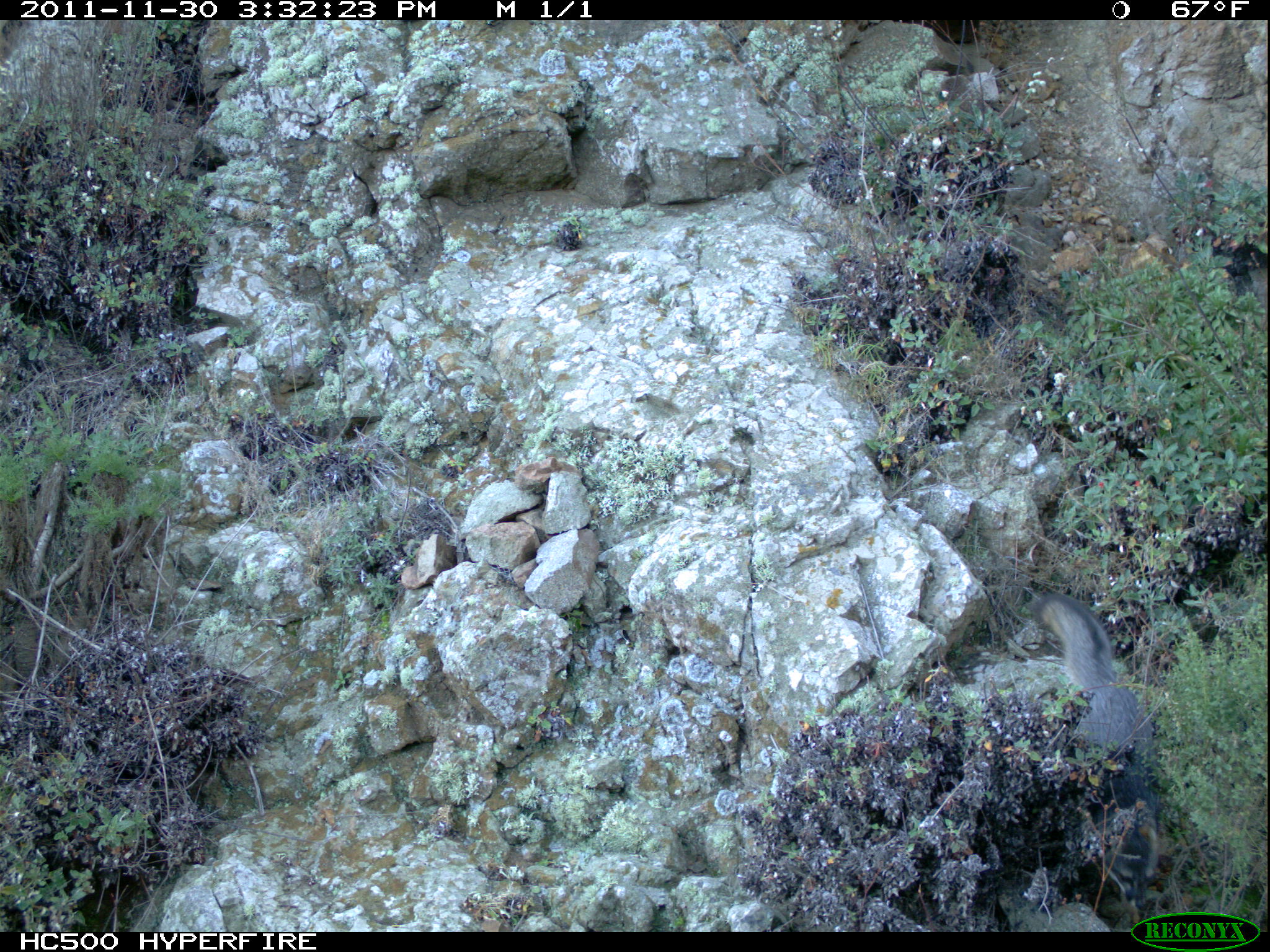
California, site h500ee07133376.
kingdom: Animalia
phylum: Chordata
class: Mammalia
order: Carnivora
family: Canidae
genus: Urocyon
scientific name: Urocyon littoralis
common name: island fox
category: fox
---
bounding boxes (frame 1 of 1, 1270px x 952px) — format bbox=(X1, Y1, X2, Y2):
fox: bbox=(1032, 594, 1158, 925)